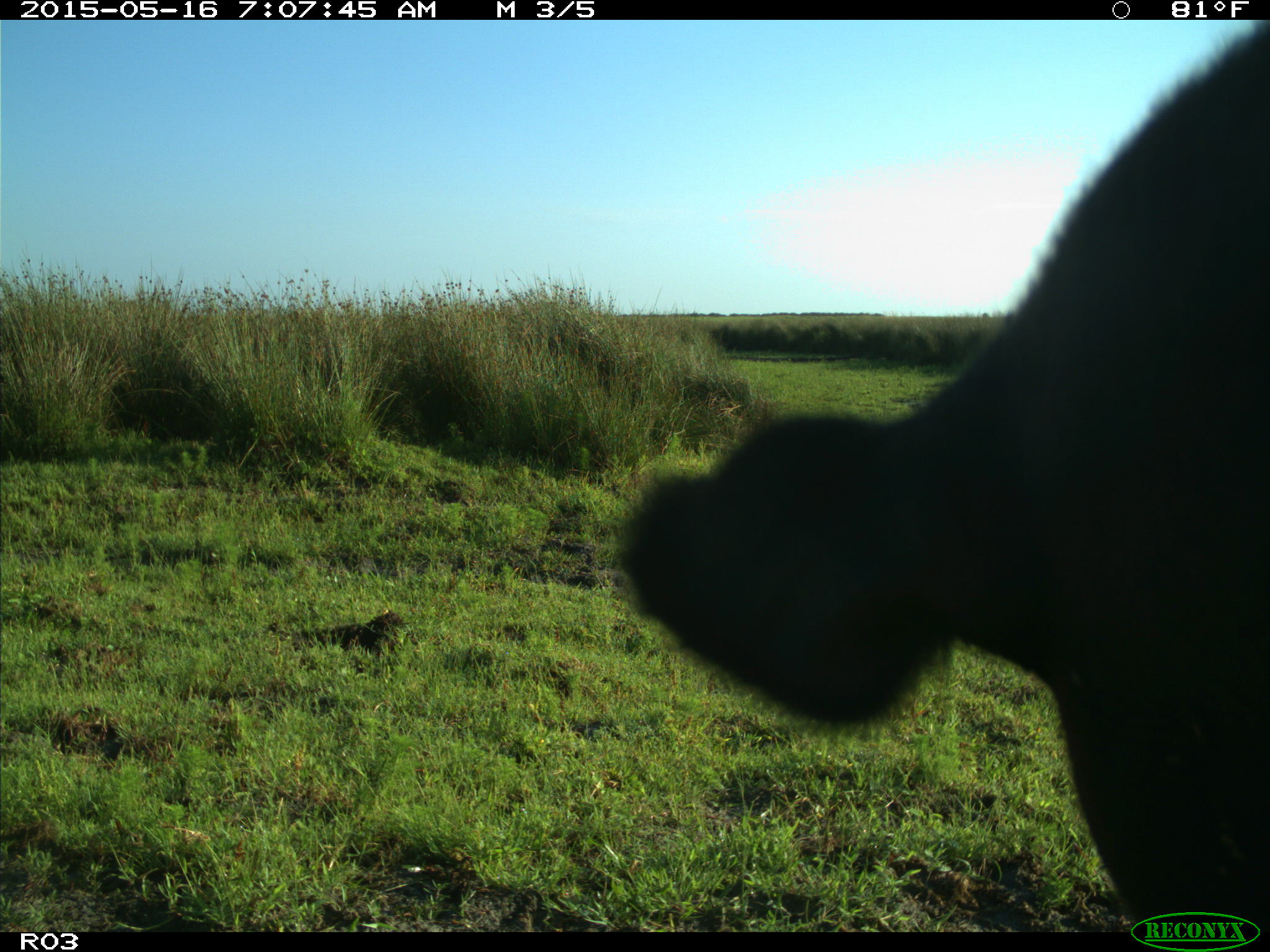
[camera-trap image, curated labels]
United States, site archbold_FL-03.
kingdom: Animalia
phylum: Chordata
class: Mammalia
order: Artiodactyla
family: Bovidae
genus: Bos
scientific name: Bos taurus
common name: domestic cow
Bos taurus (domestic cow).